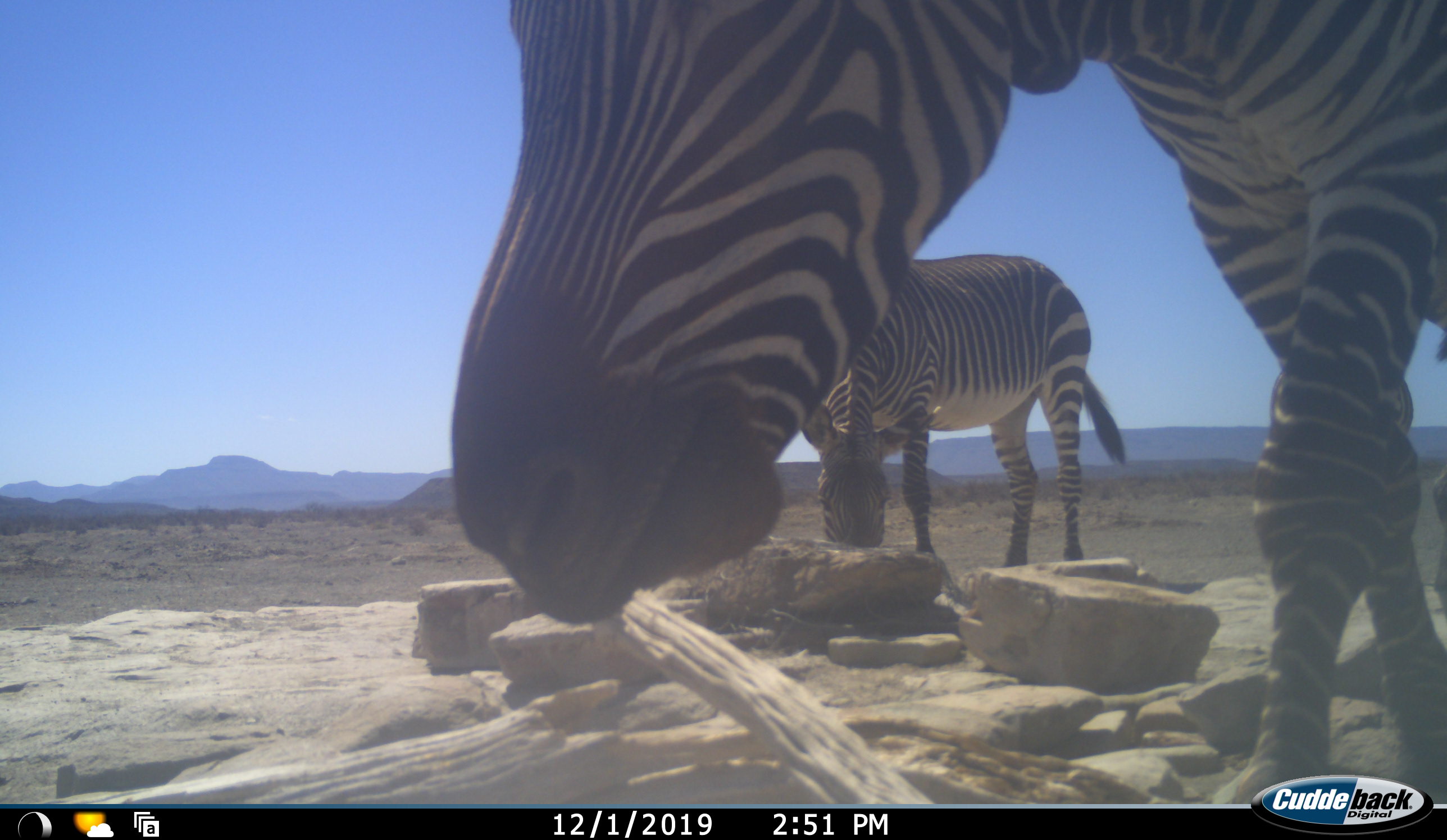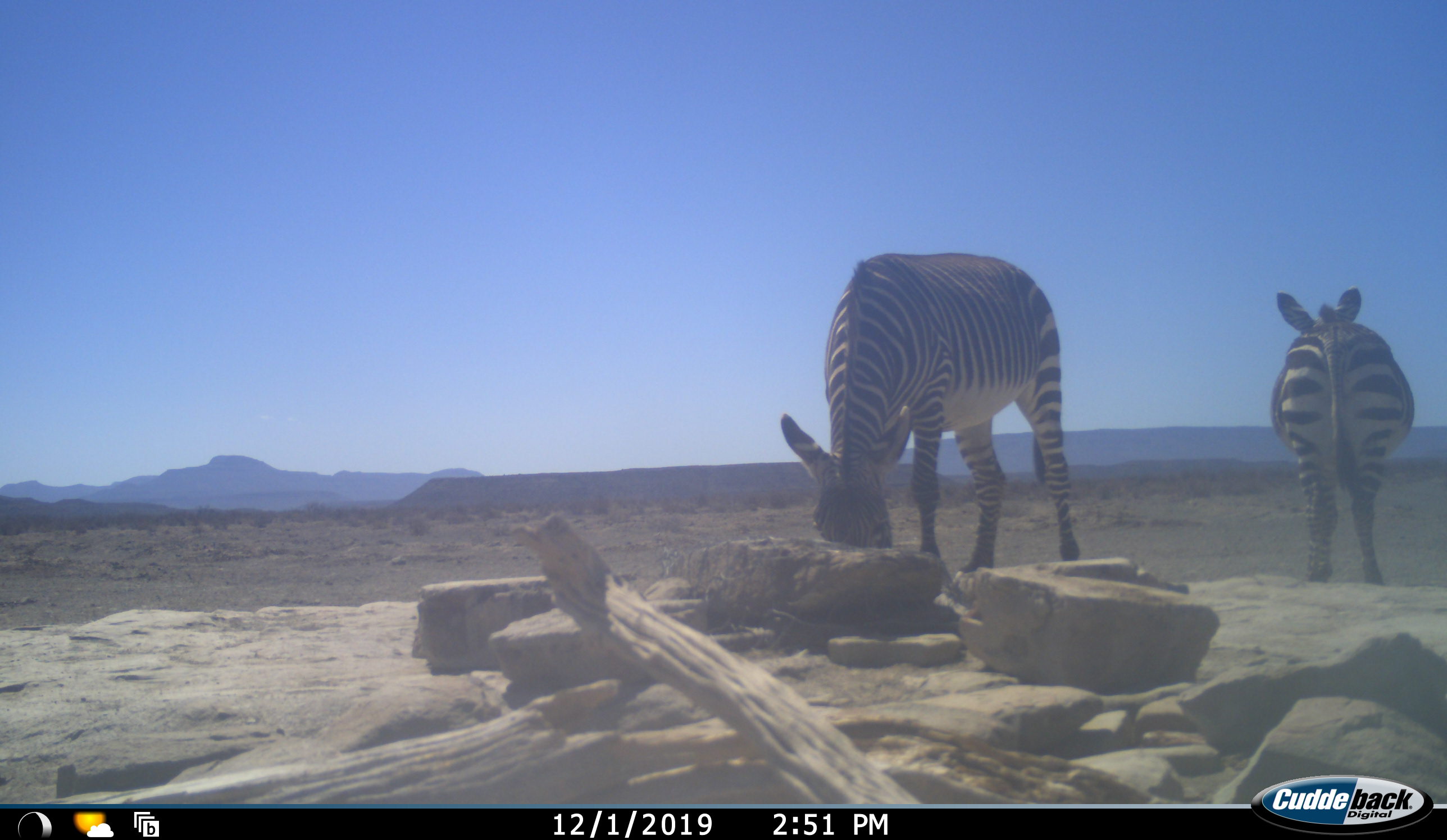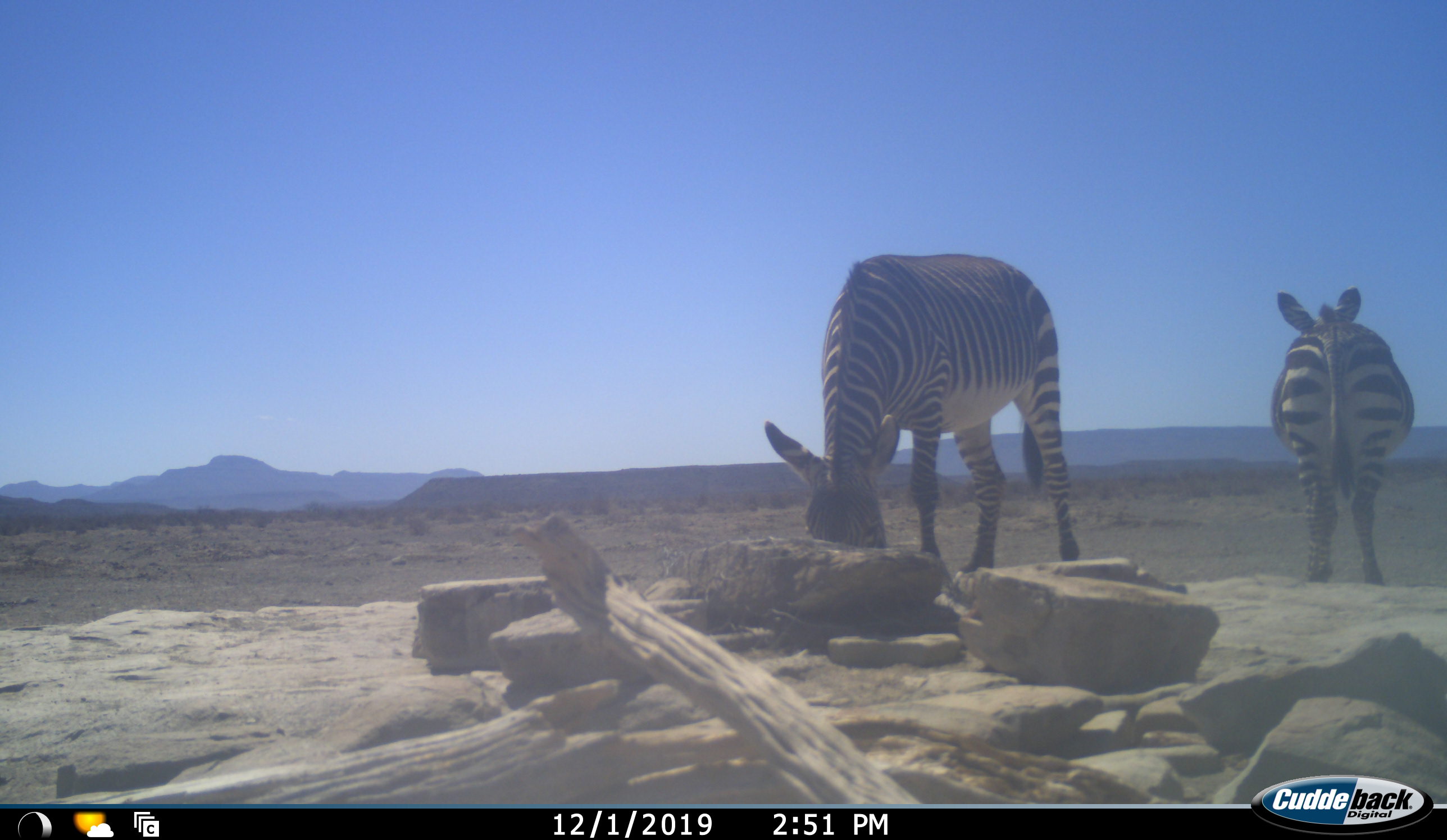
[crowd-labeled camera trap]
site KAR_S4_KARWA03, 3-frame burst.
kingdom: Animalia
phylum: Chordata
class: Mammalia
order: Perissodactyla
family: Equidae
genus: Equus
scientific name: Equus zebra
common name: mountain zebra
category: zebramountain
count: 3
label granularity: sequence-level